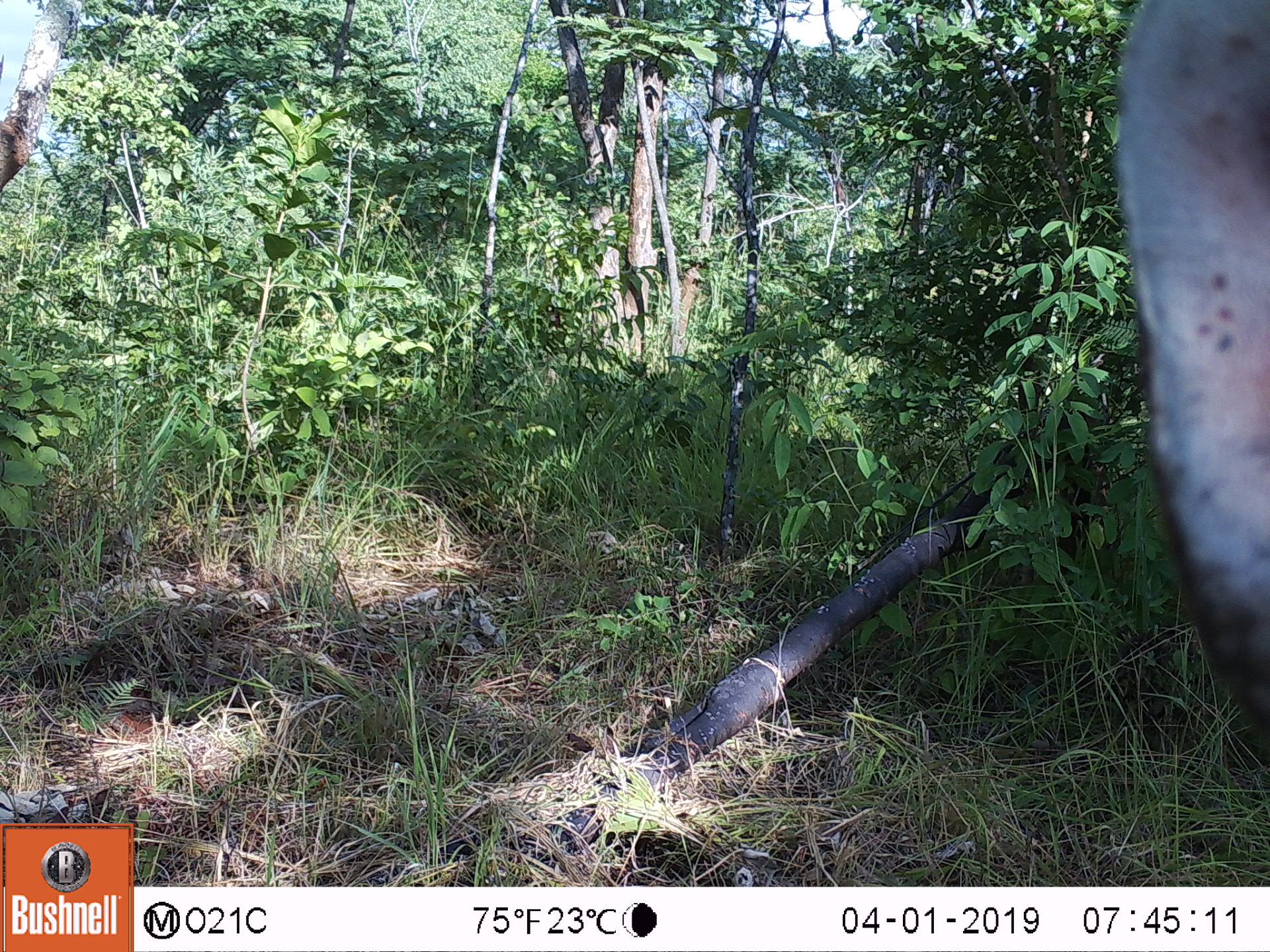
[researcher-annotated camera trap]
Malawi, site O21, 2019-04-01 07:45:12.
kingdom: Animalia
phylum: Chordata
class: Mammalia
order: Artiodactyla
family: Bovidae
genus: Tragelaphus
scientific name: Tragelaphus strepsiceros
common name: greater kudu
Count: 1.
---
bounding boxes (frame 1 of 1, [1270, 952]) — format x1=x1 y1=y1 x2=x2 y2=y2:
greater kudu: x1=1085 y1=6 x2=1269 y2=727